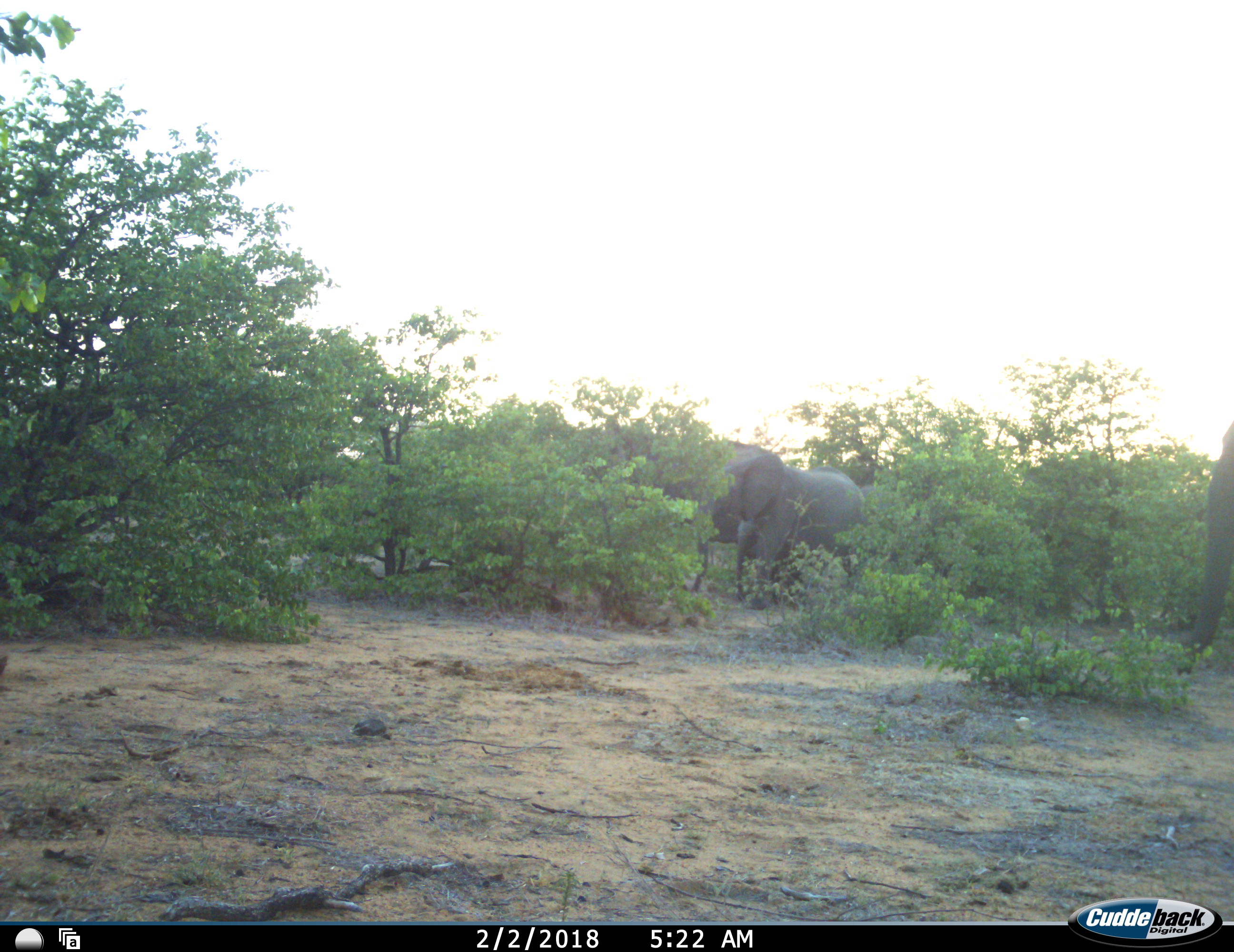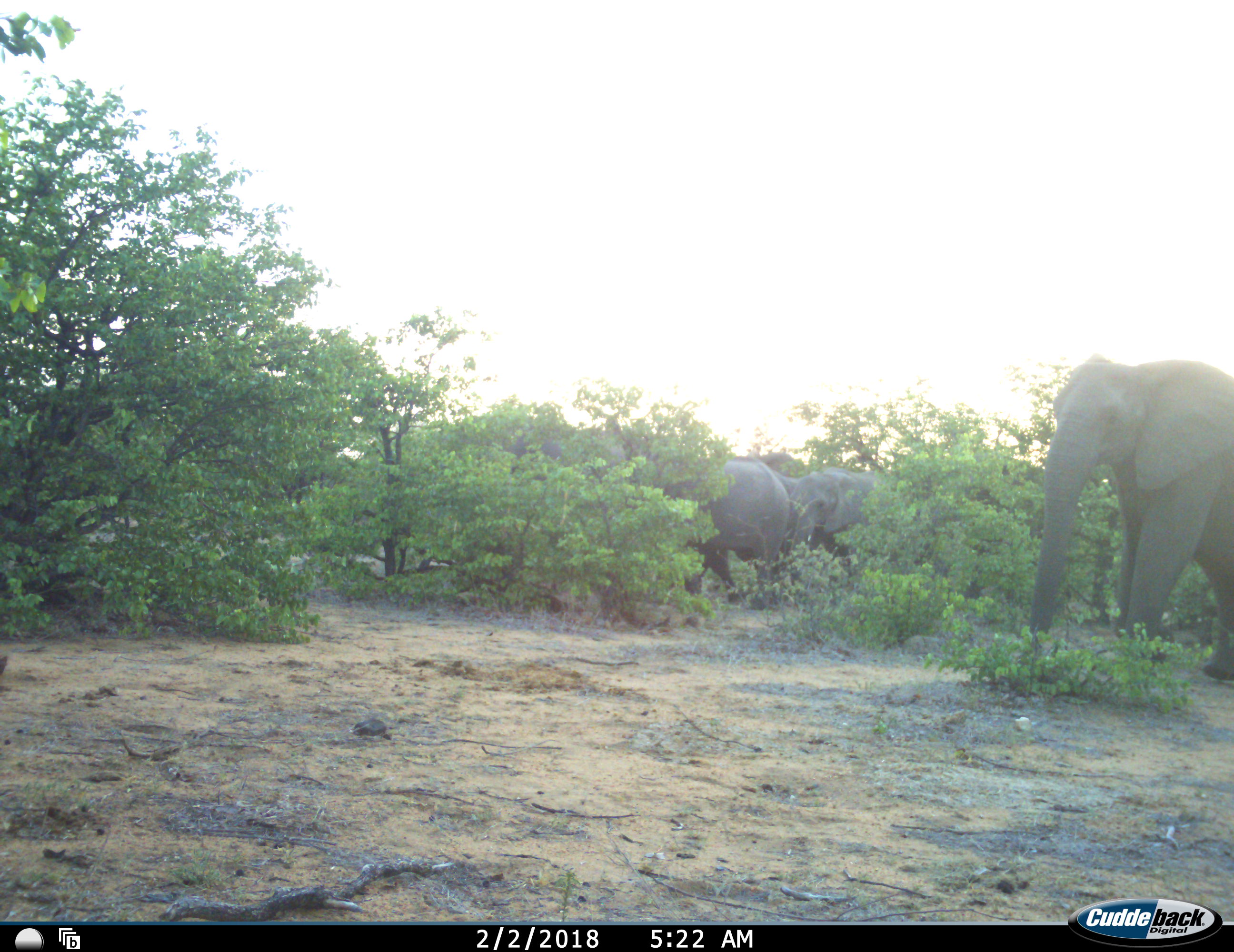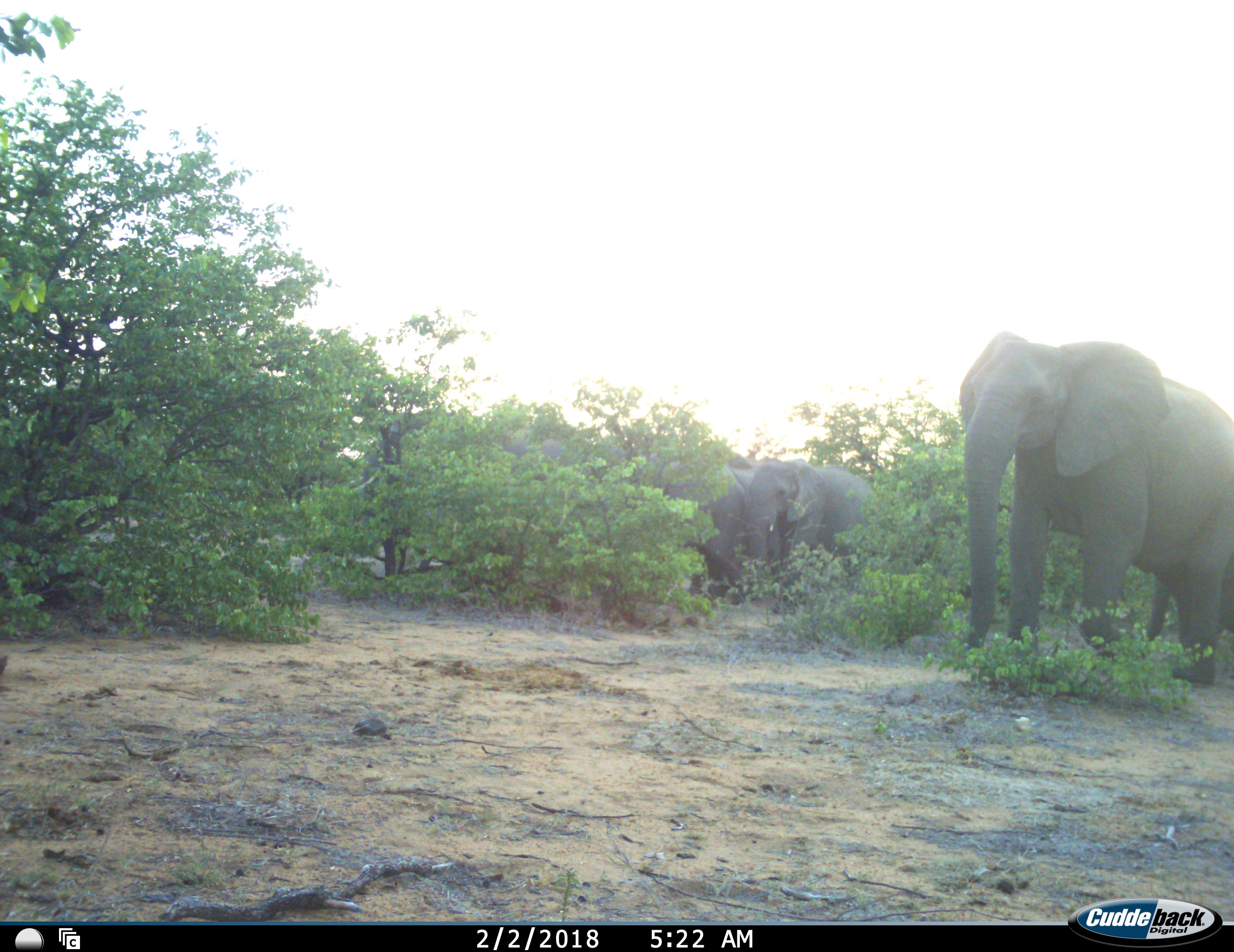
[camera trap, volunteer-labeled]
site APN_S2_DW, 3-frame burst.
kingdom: Animalia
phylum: Chordata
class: Mammalia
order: Proboscidea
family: Elephantidae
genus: Loxodonta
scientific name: Loxodonta africana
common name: african bush elephant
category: elephant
Elephant (african bush elephant) (Loxodonta africana), count 5. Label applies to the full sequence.